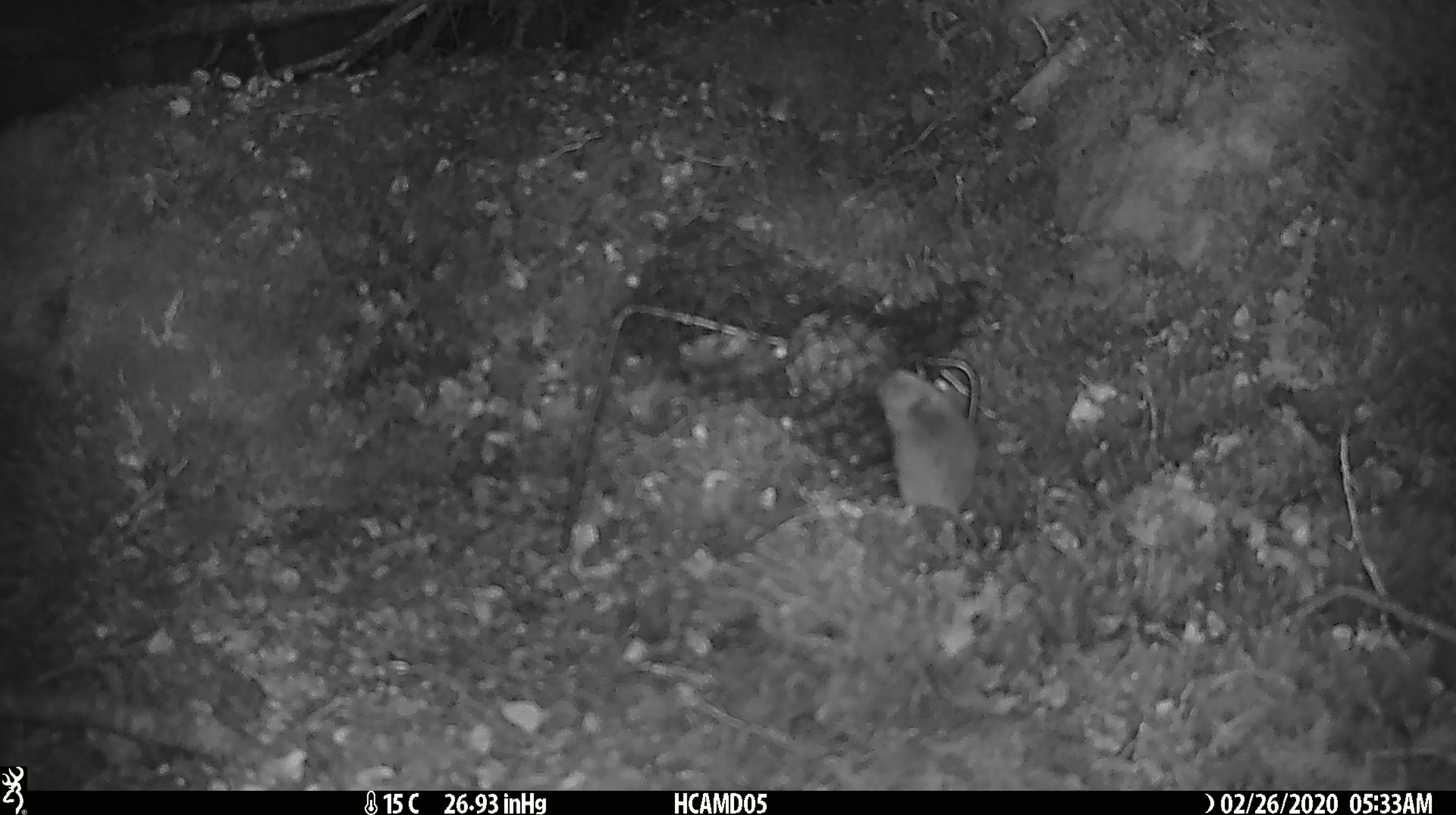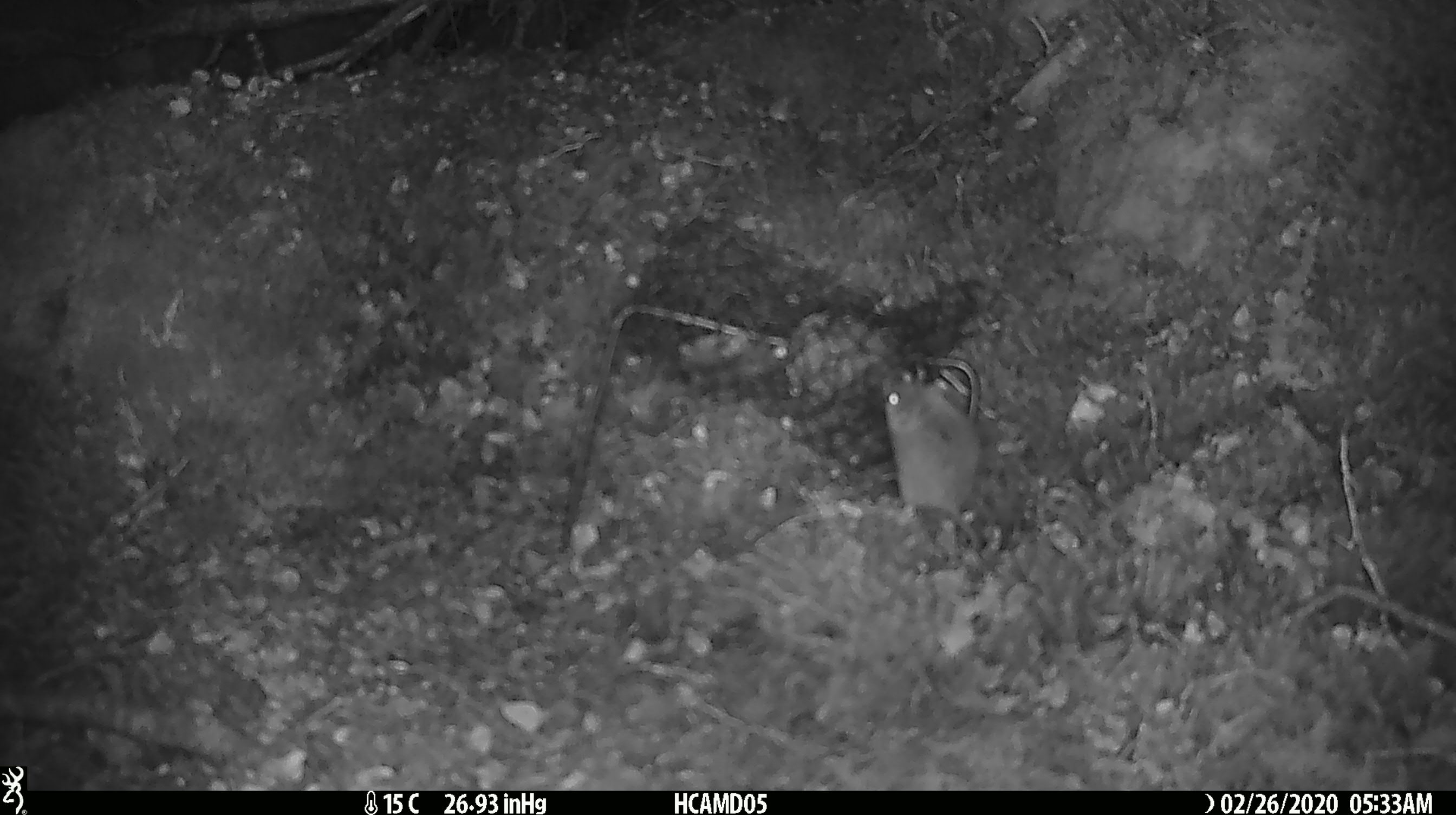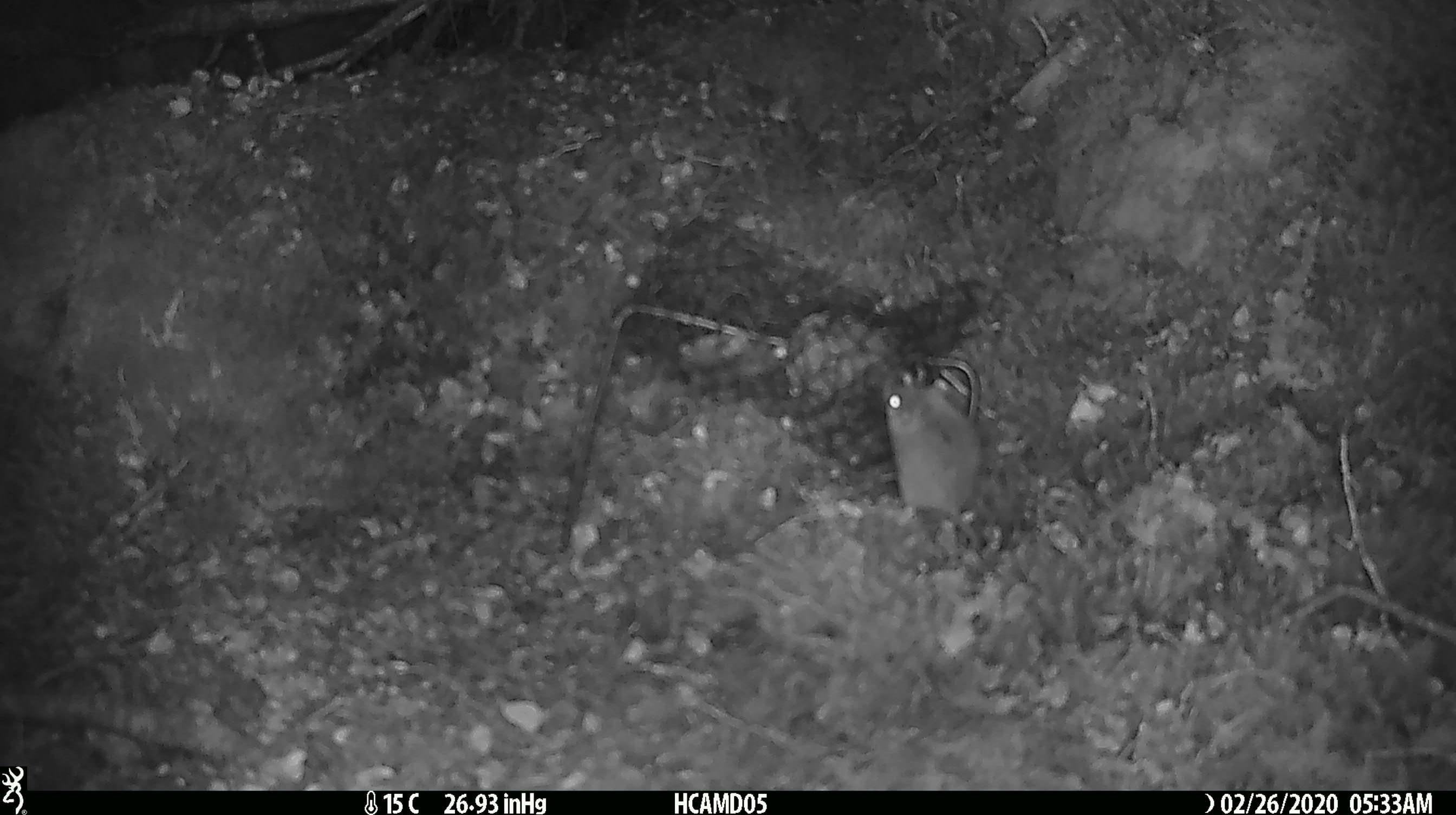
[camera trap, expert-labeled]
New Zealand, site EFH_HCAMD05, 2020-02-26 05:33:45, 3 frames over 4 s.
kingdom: Animalia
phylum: Chordata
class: Mammalia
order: Rodentia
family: Muridae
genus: Mus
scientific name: Mus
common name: mouse